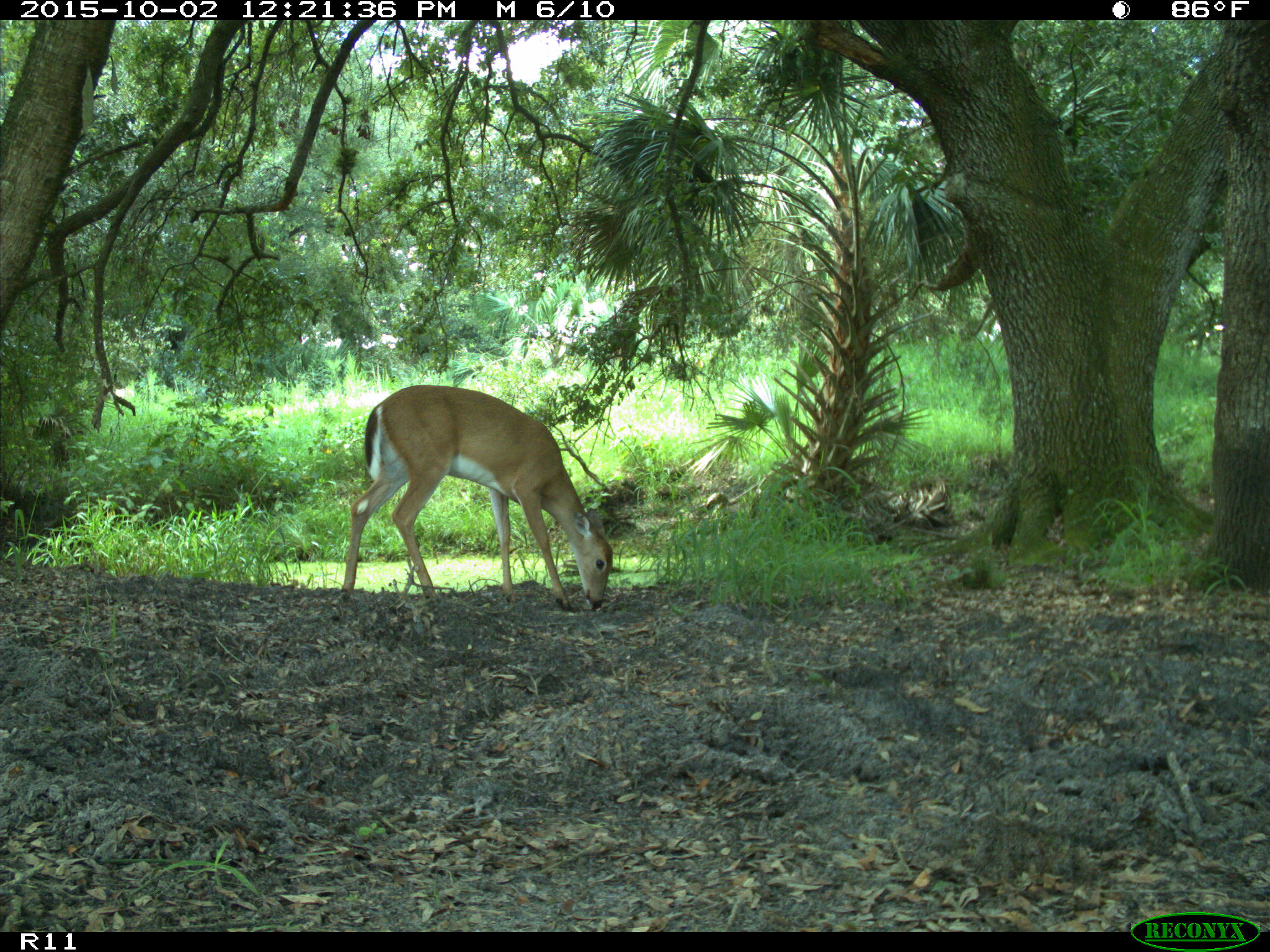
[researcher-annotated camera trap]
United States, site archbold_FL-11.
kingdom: Animalia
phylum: Chordata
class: Mammalia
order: Artiodactyla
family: Cervidae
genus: Odocoileus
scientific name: Odocoileus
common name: deer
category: unidentified deer